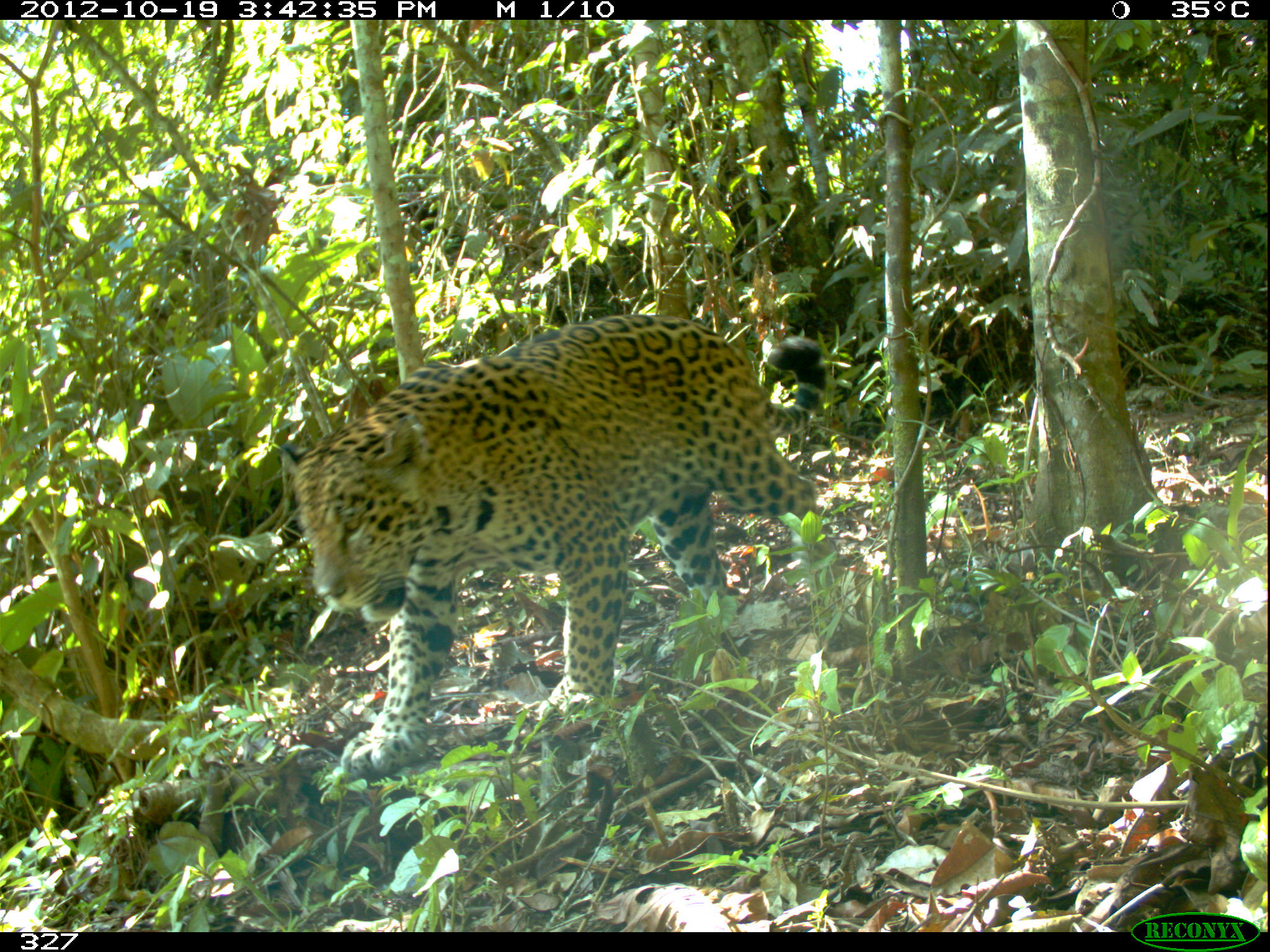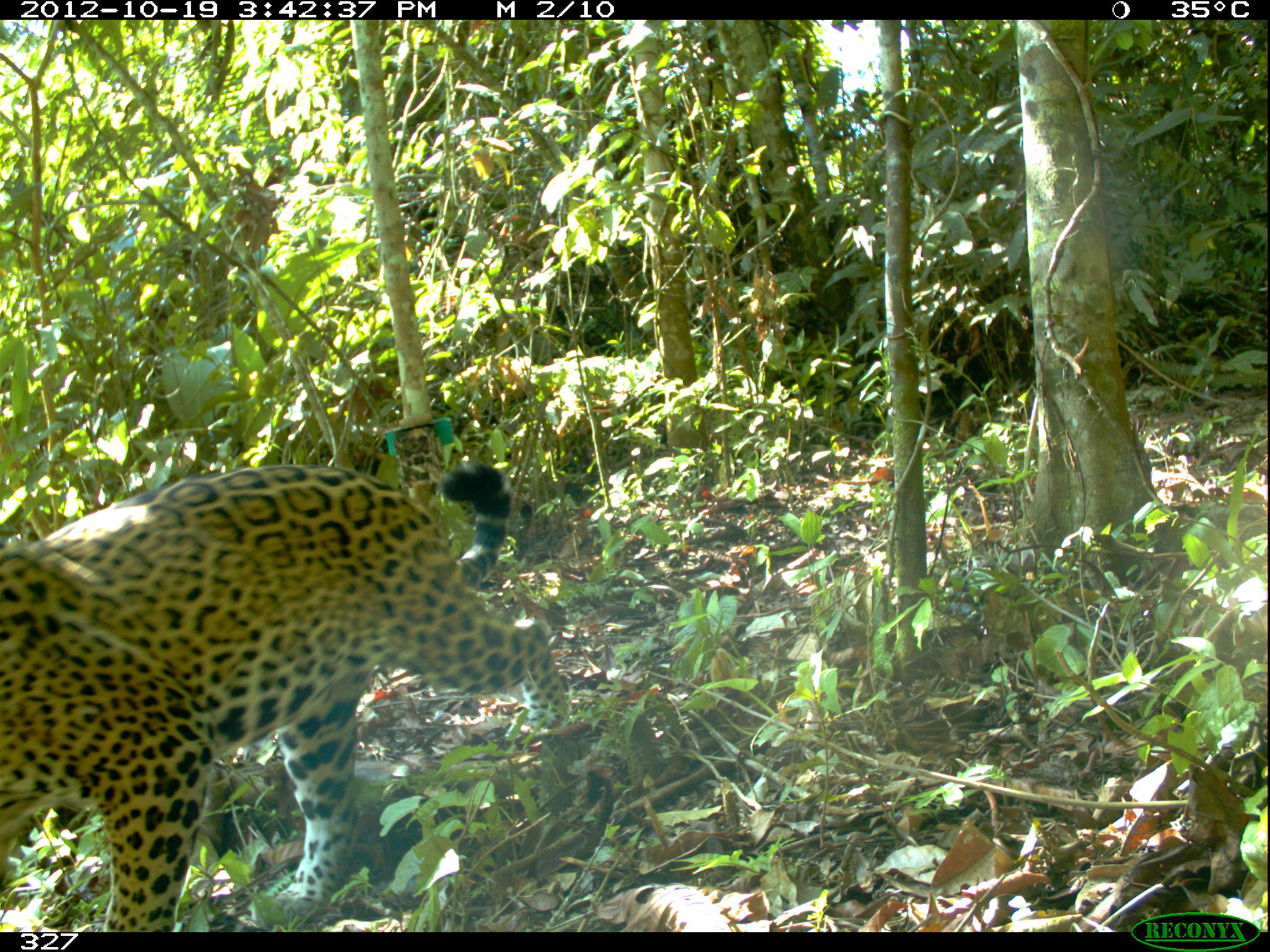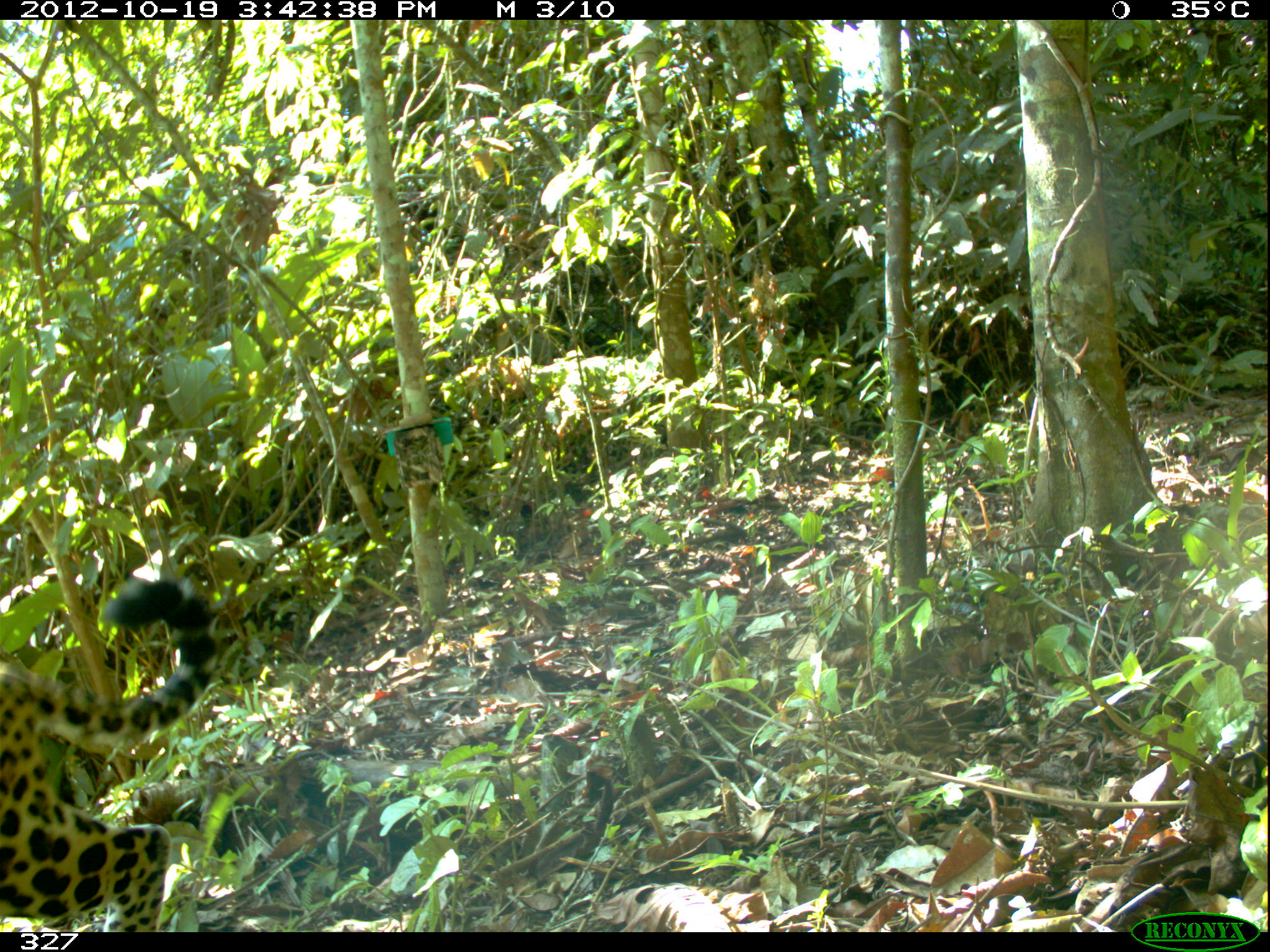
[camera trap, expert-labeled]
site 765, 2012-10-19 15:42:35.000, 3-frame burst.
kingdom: Animalia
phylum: Chordata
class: Mammalia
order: Carnivora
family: Felidae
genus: Panthera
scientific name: Panthera onca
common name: jaguar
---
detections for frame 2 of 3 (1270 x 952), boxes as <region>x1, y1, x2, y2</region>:
panthera onca: <region>0, 460, 569, 932</region>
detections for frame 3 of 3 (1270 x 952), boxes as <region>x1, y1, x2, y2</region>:
panthera onca: <region>0, 577, 220, 932</region>